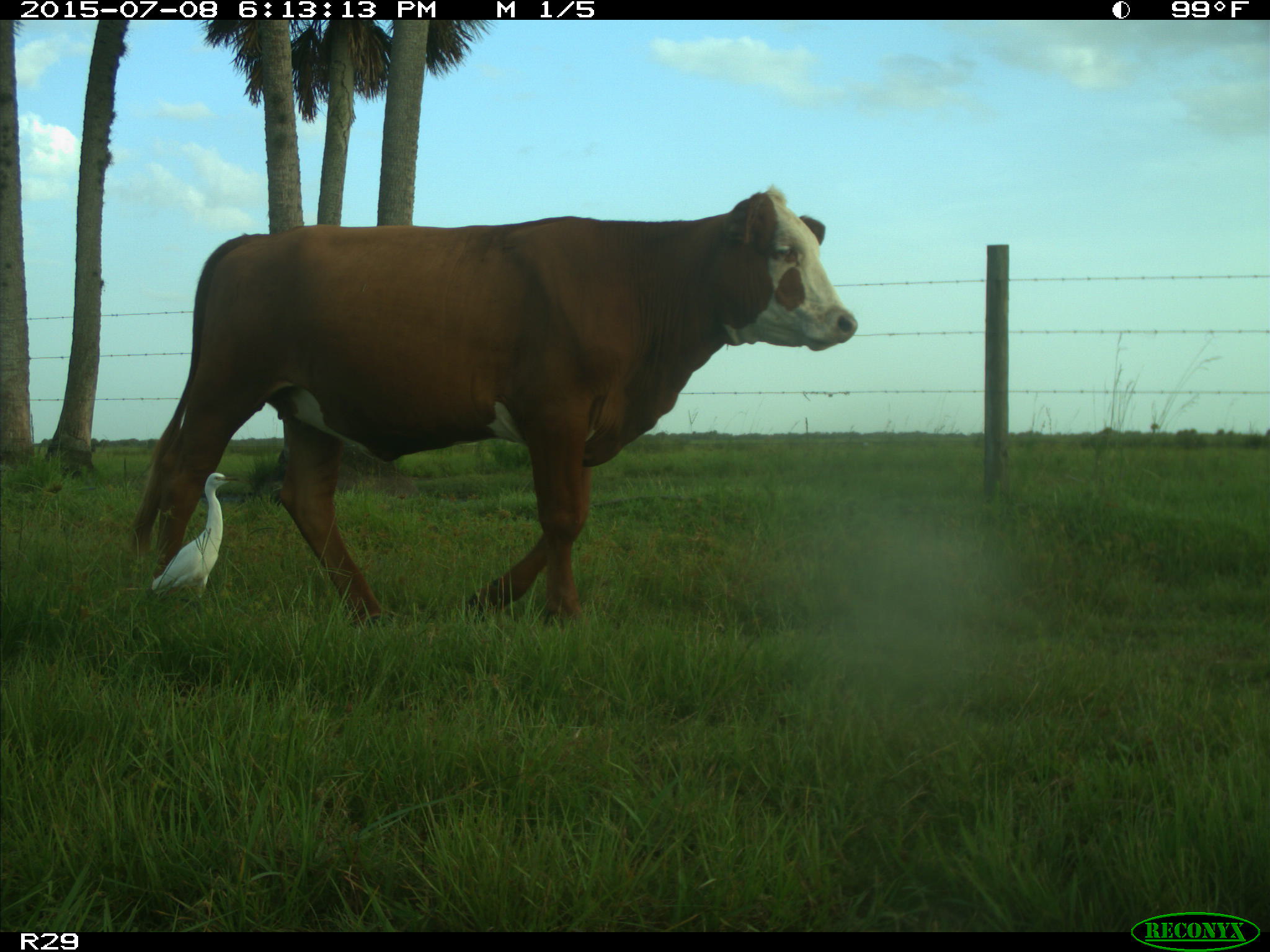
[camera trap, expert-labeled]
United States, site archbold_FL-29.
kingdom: Animalia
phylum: Chordata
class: Mammalia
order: Artiodactyla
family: Bovidae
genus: Bos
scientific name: Bos taurus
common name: domestic cow